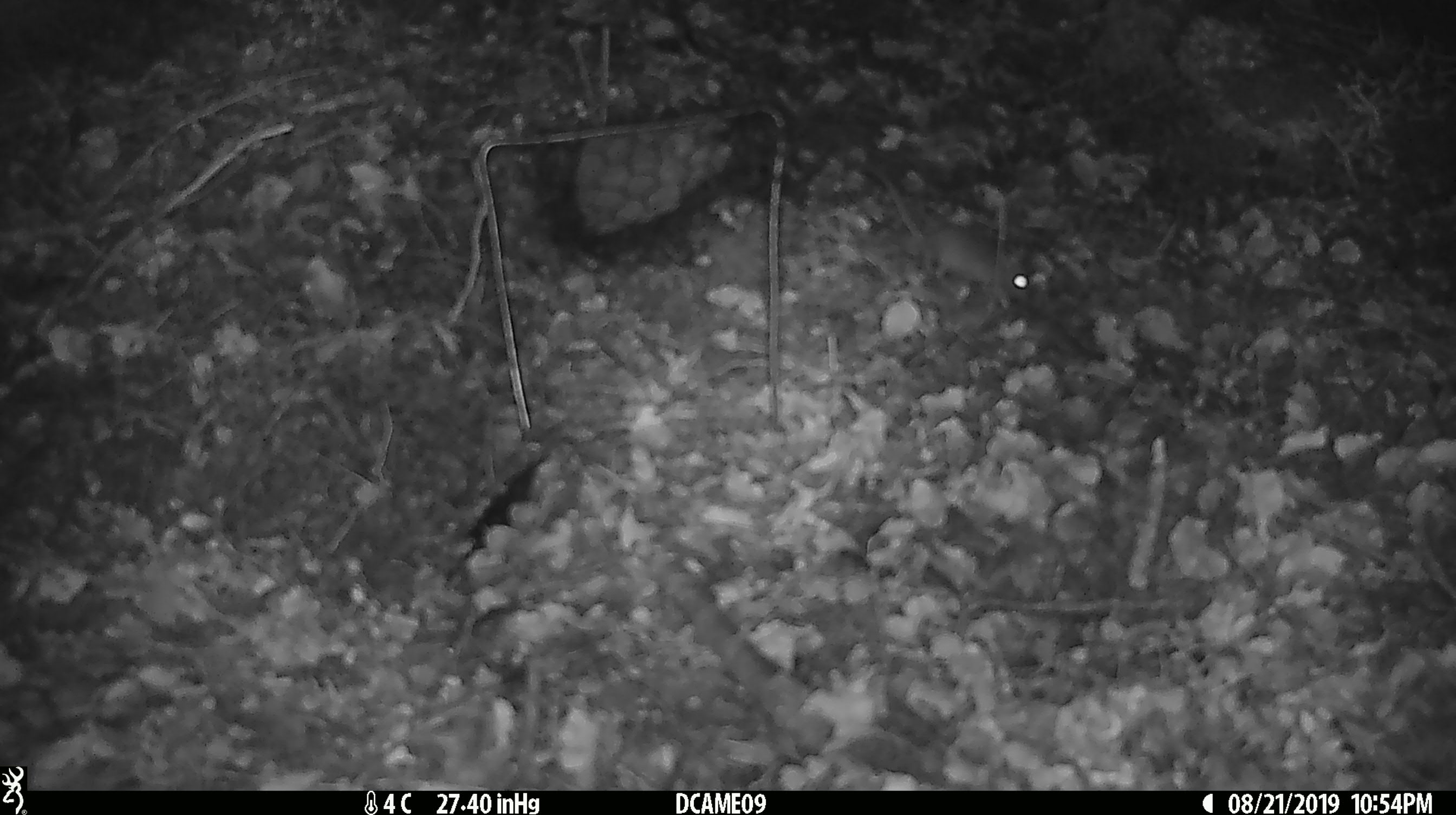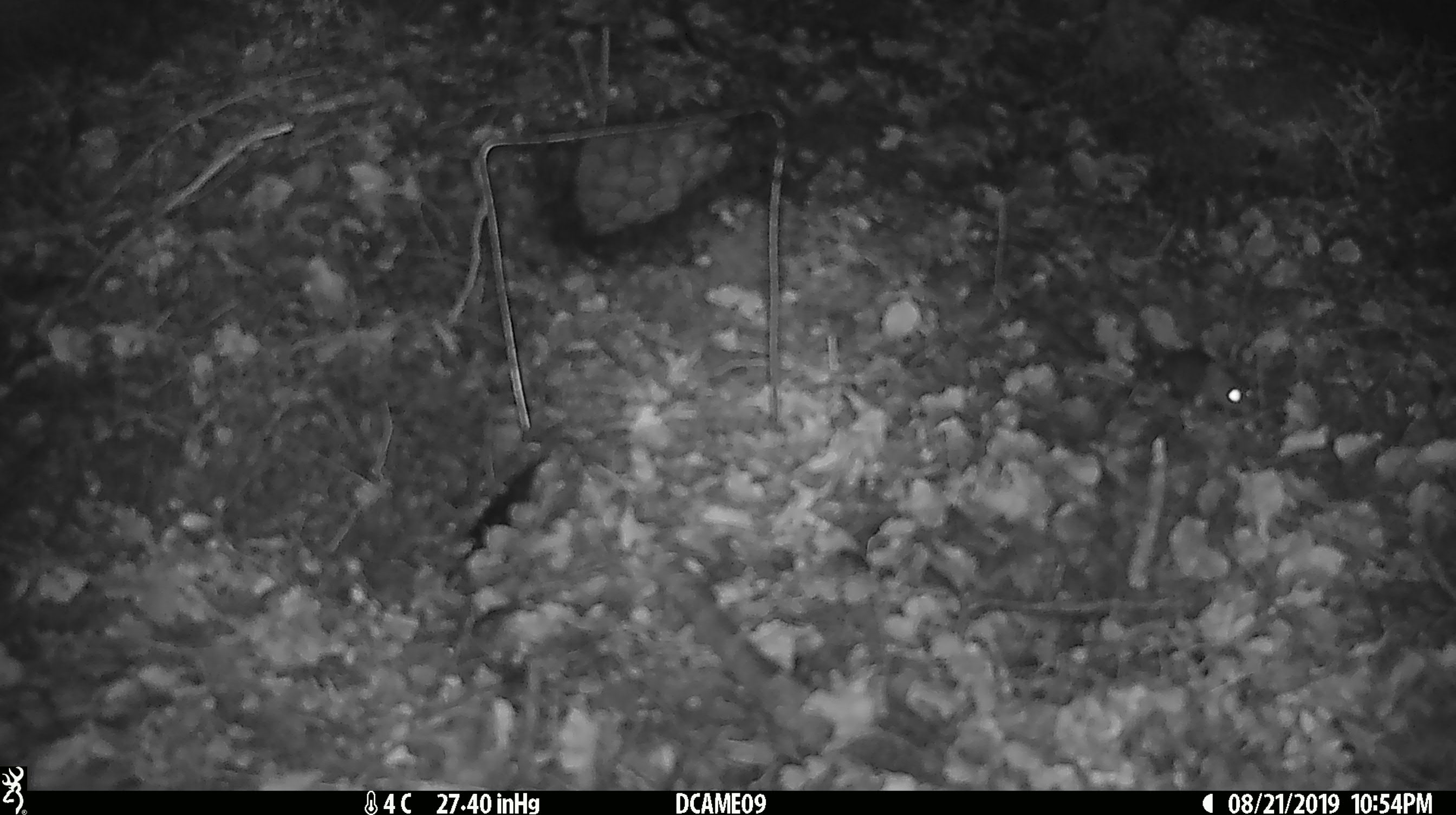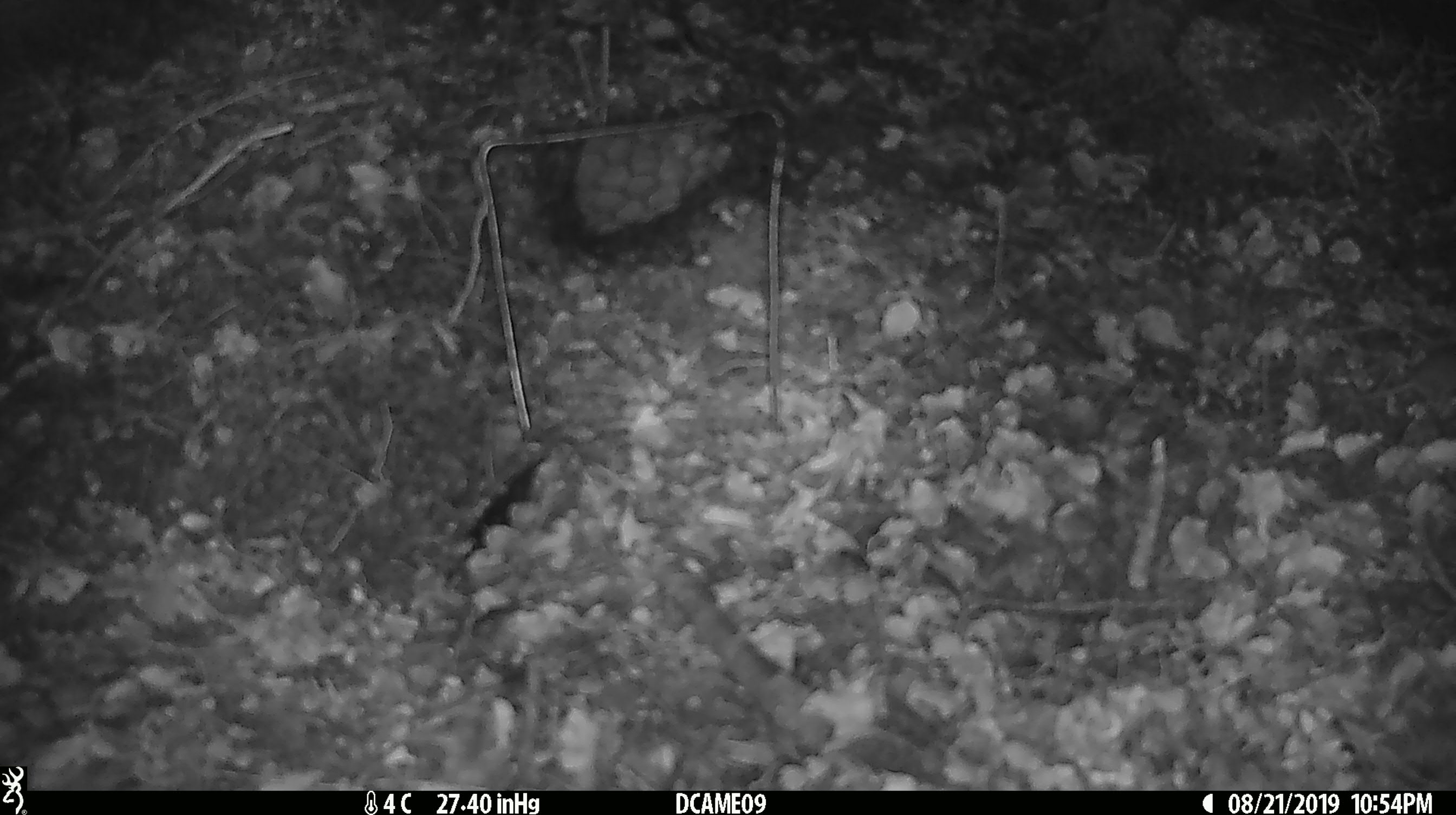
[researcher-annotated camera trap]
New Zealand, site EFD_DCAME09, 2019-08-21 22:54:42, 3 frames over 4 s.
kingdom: Animalia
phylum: Chordata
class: Mammalia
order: Rodentia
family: Muridae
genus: Mus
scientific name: Mus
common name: mouse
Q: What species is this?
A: Mouse (Mus).